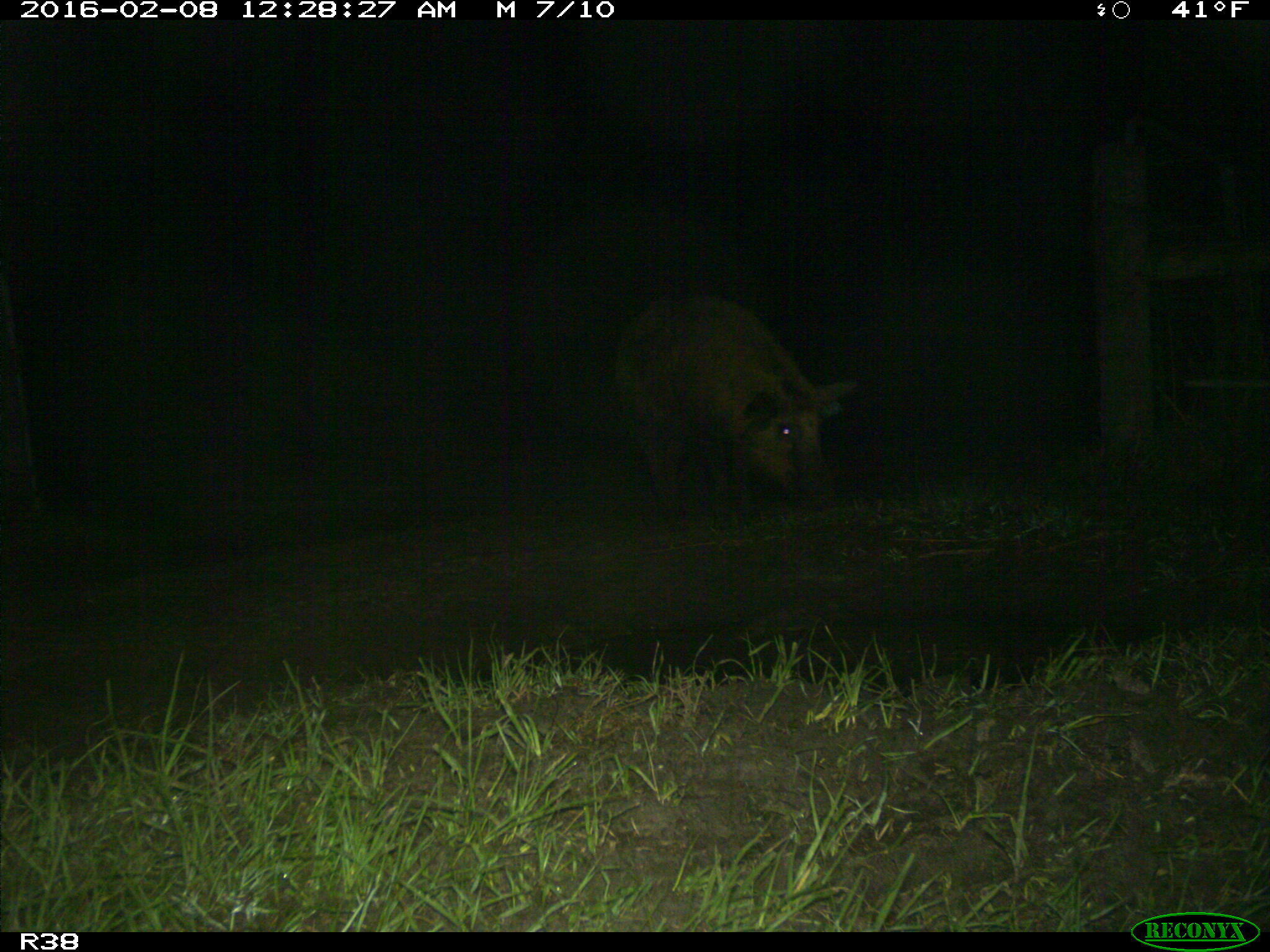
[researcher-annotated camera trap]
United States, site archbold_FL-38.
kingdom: Animalia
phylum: Chordata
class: Mammalia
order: Artiodactyla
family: Suidae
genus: Sus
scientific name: Sus scrofa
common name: wild boar